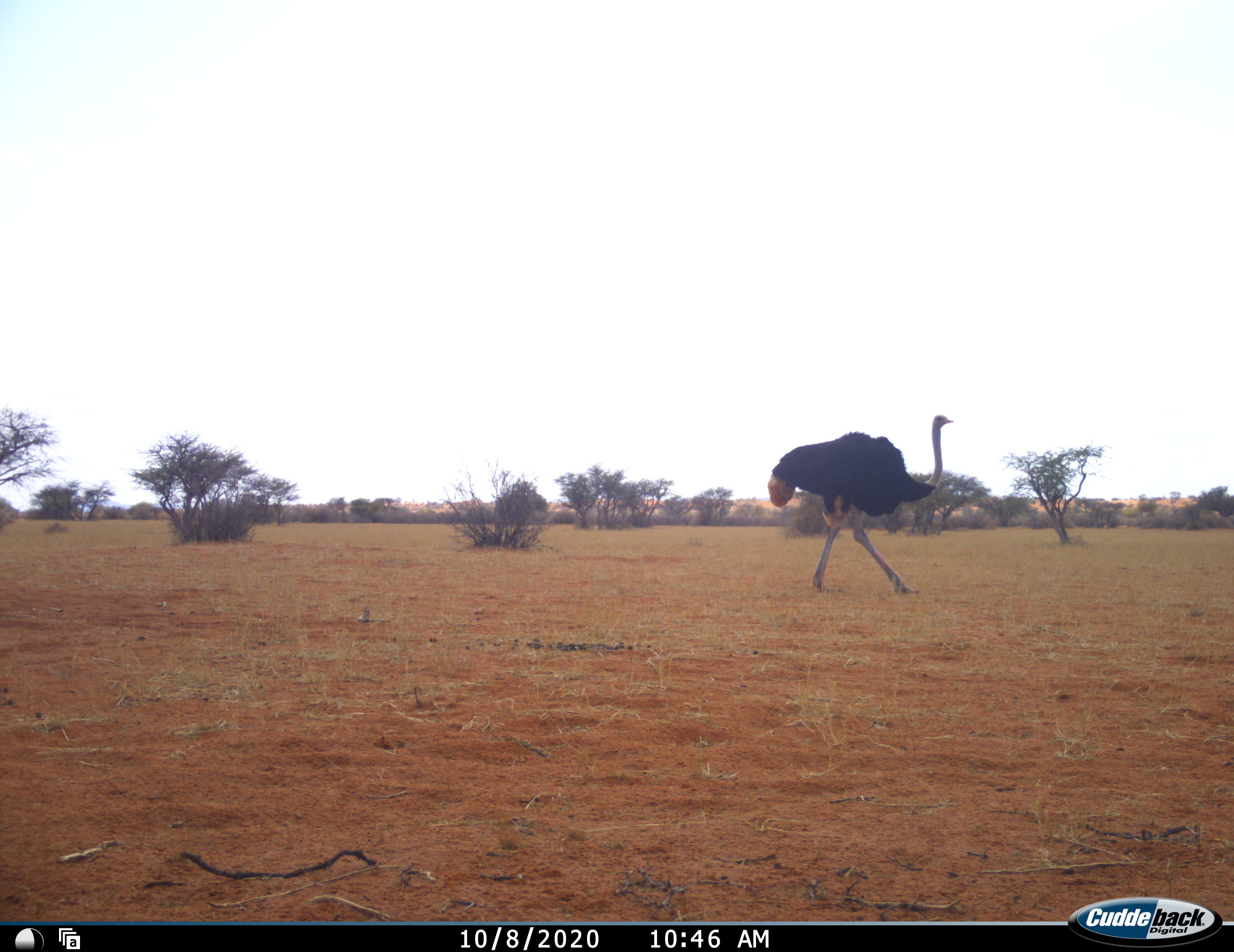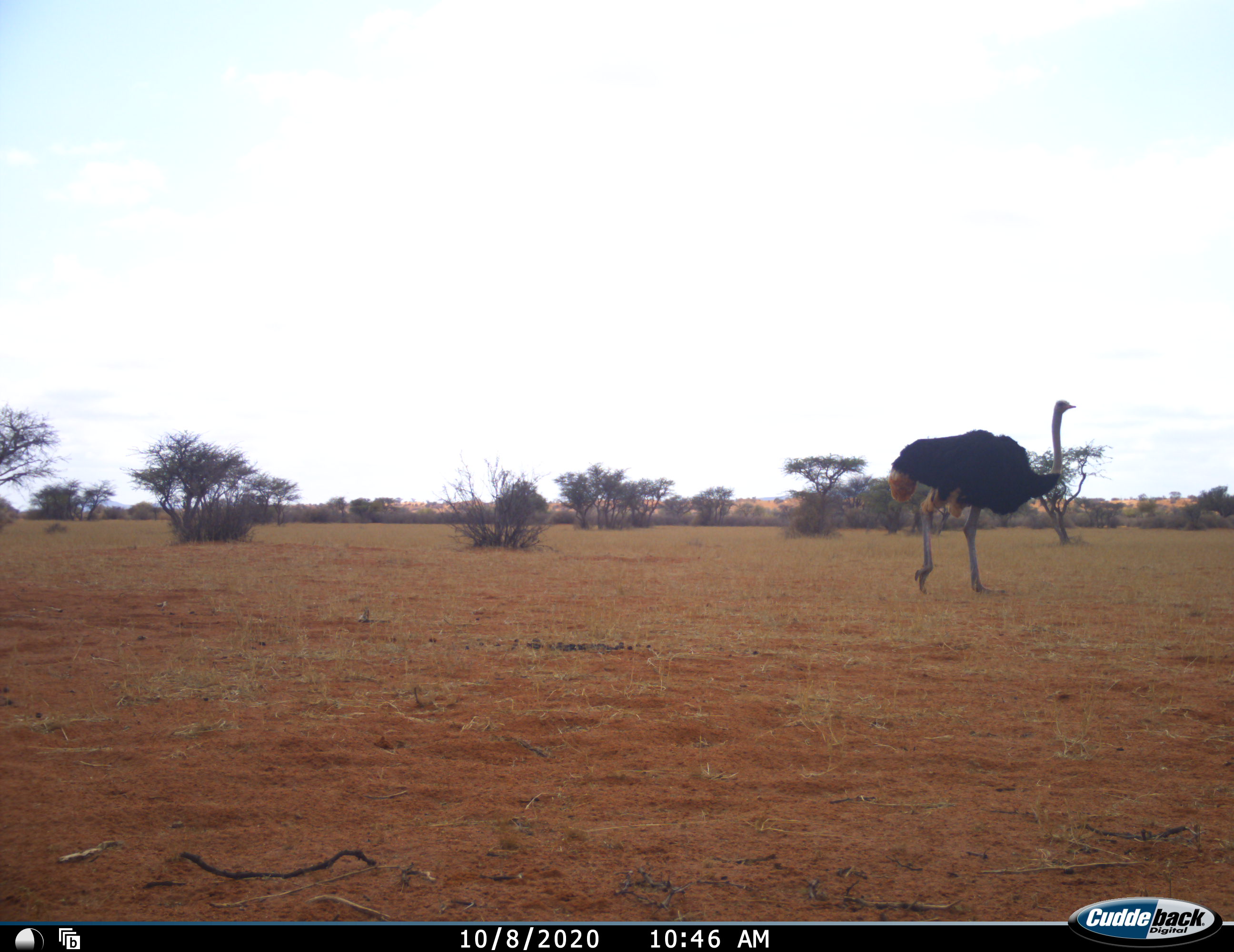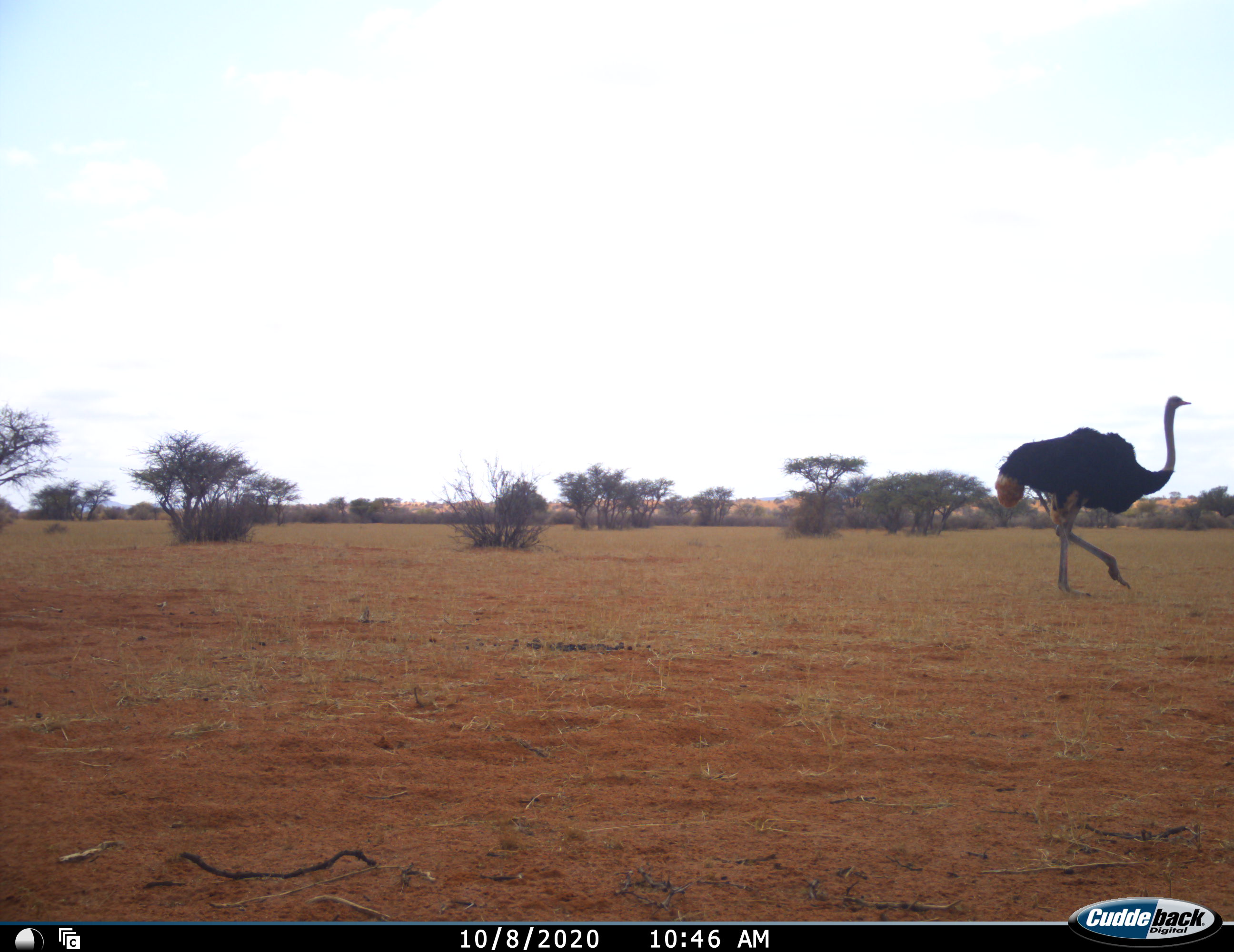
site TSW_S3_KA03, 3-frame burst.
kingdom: Animalia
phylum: Chordata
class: Aves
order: Struthioniformes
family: Struthionidae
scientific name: Struthionidae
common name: ostrich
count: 1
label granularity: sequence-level